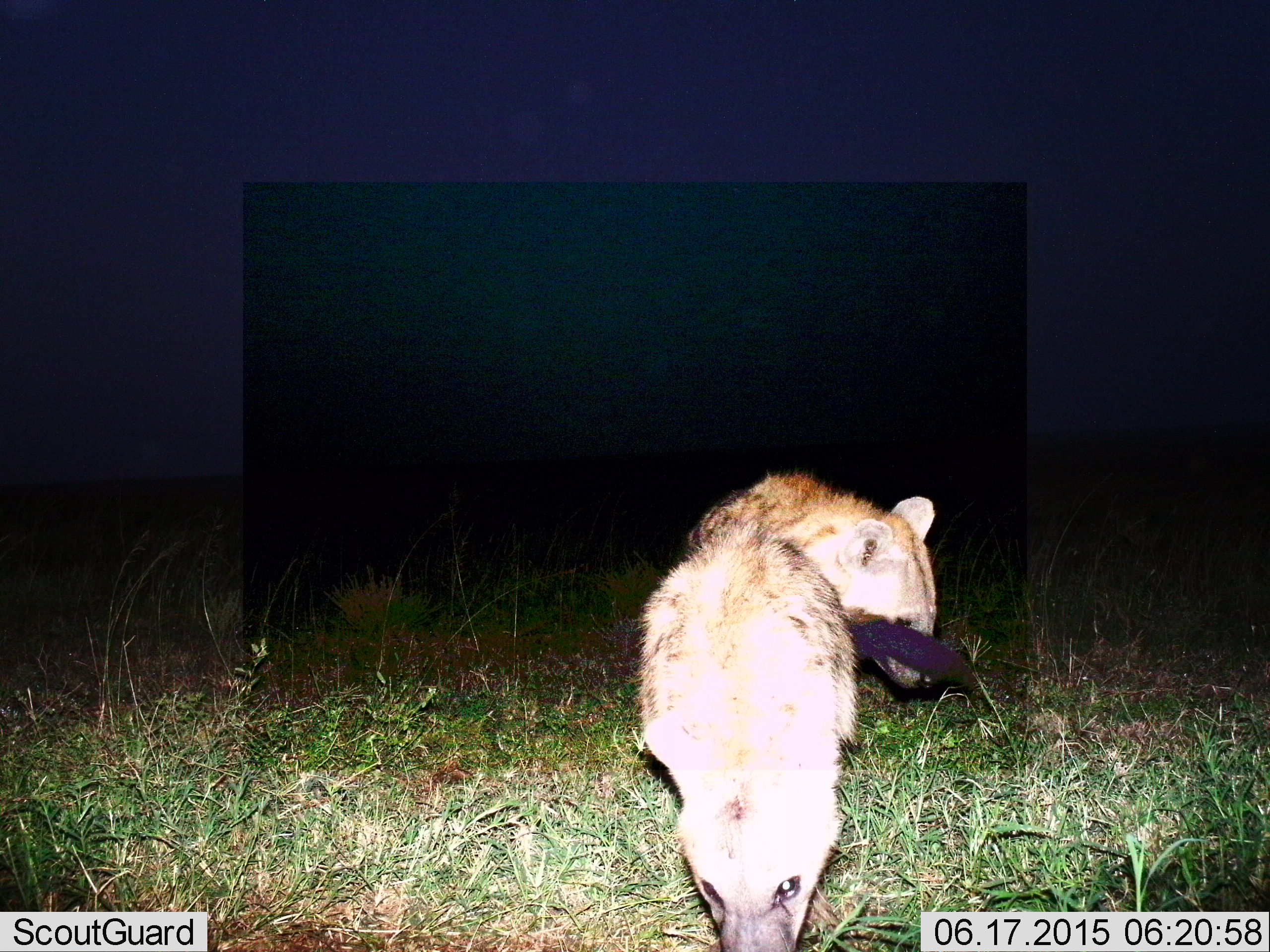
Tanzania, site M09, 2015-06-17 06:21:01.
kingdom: Animalia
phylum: Chordata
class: Mammalia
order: Carnivora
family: Hyaenidae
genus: Crocuta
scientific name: Crocuta crocuta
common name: spotted hyena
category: hyenaspotted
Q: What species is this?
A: Hyenaspotted (spotted hyena) (Crocuta crocuta).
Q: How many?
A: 2.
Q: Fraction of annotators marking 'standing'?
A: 70%.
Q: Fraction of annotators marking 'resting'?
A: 0%.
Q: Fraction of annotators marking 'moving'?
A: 30%.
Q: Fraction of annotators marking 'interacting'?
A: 0%.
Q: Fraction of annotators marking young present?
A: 0%.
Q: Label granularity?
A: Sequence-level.